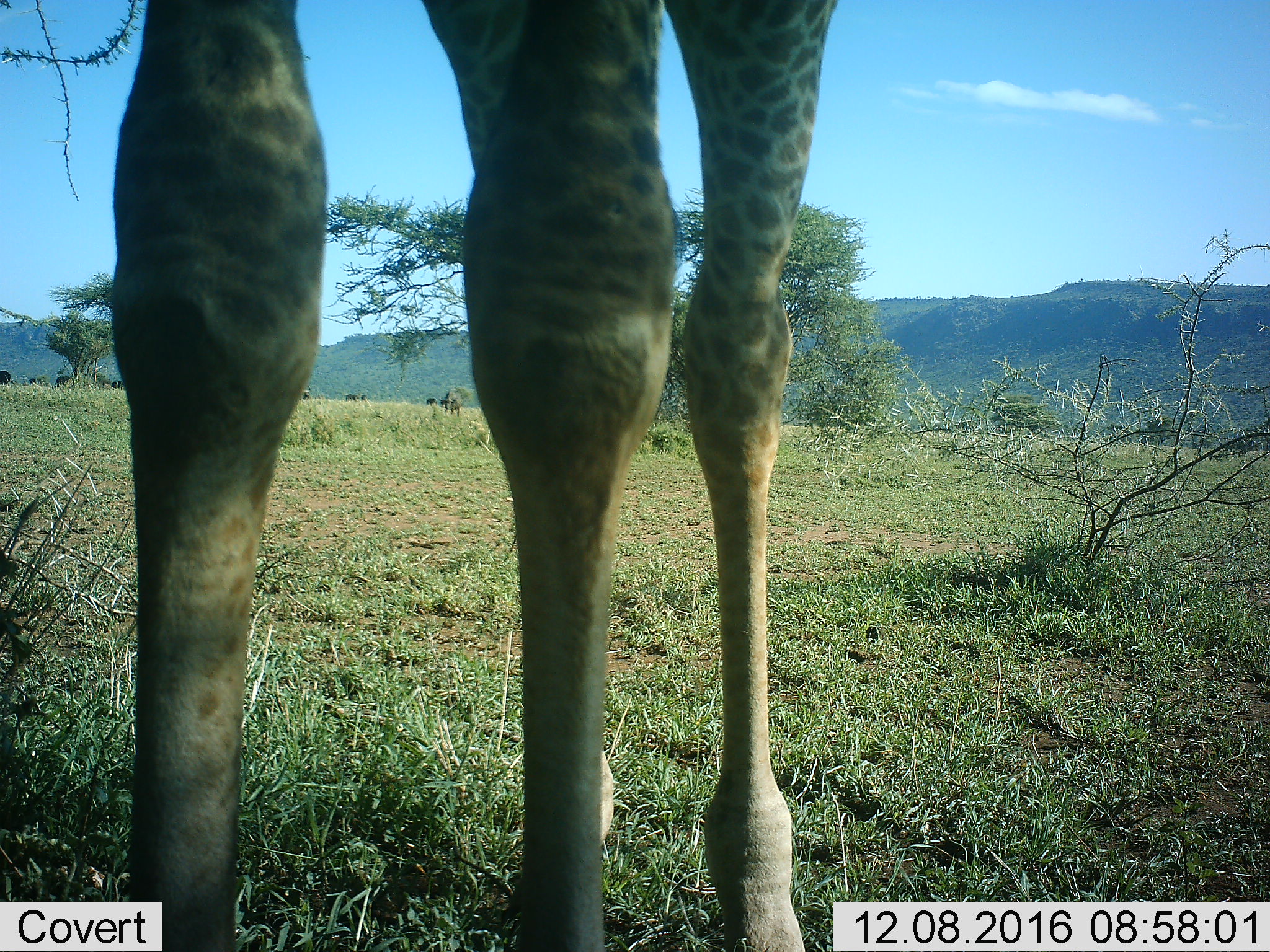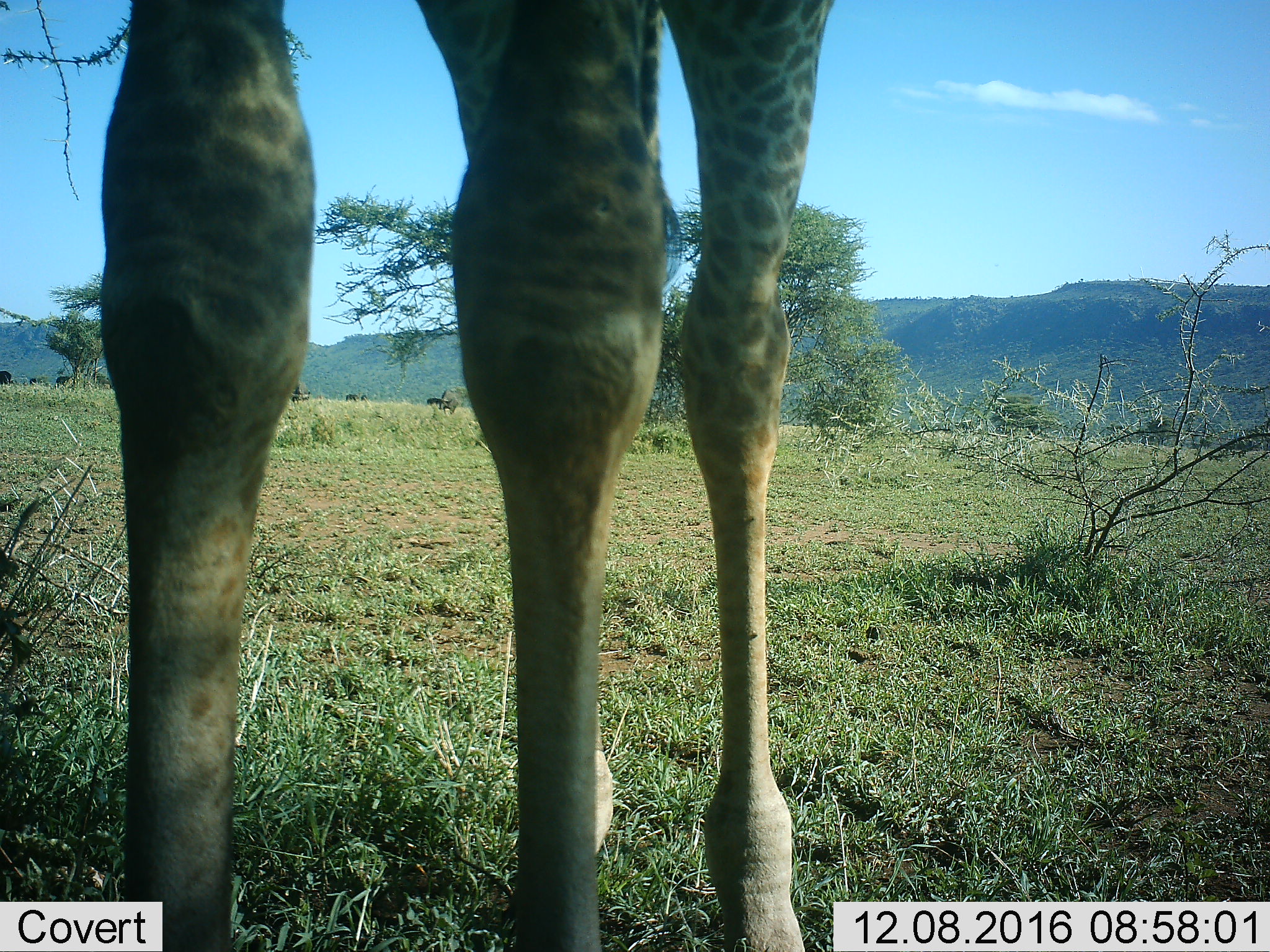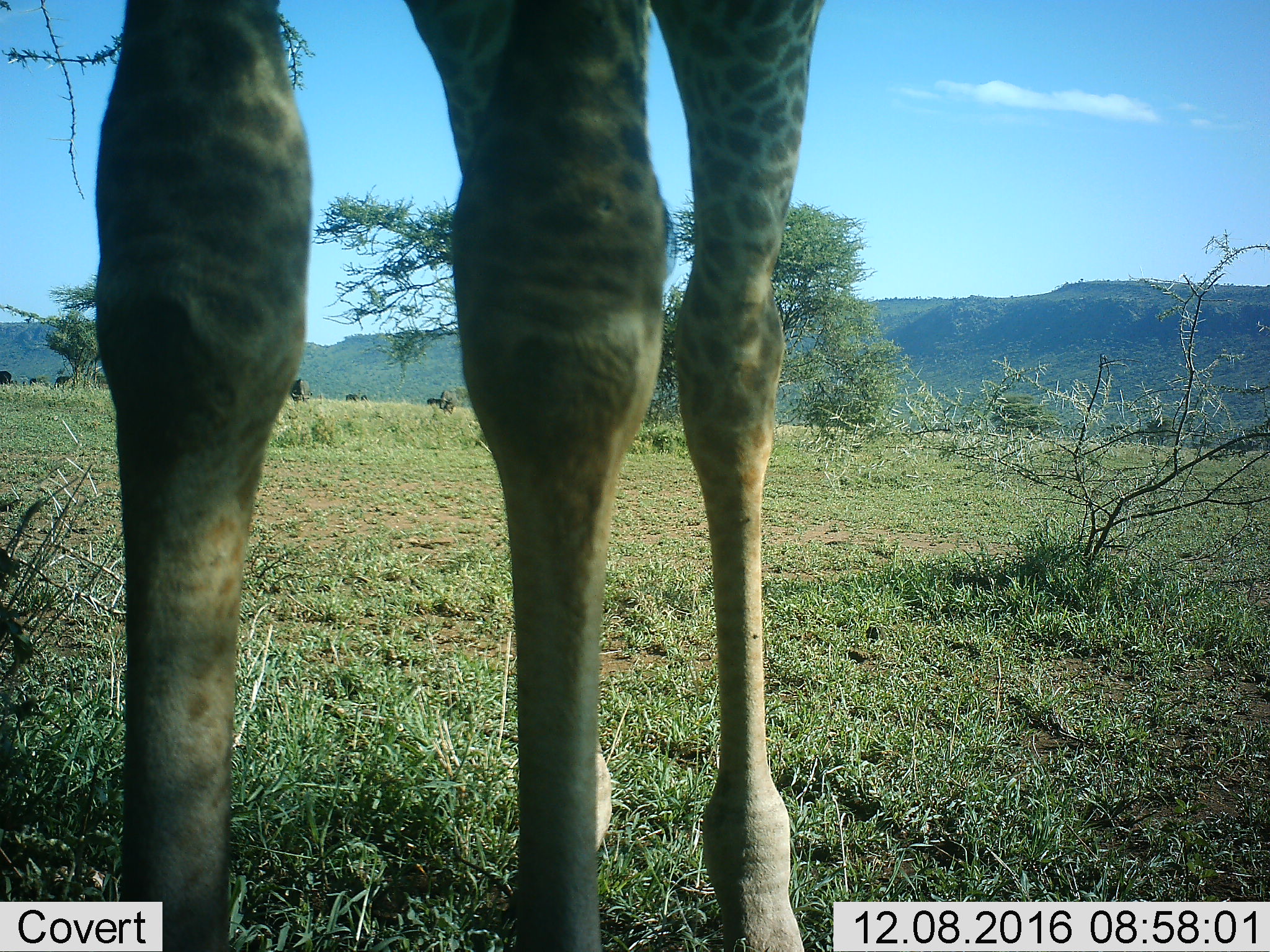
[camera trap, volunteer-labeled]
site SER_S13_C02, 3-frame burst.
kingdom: Animalia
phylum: Chordata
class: Mammalia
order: Artiodactyla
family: Giraffidae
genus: Giraffa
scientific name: Giraffa camelopardalis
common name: giraffe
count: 1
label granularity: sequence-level